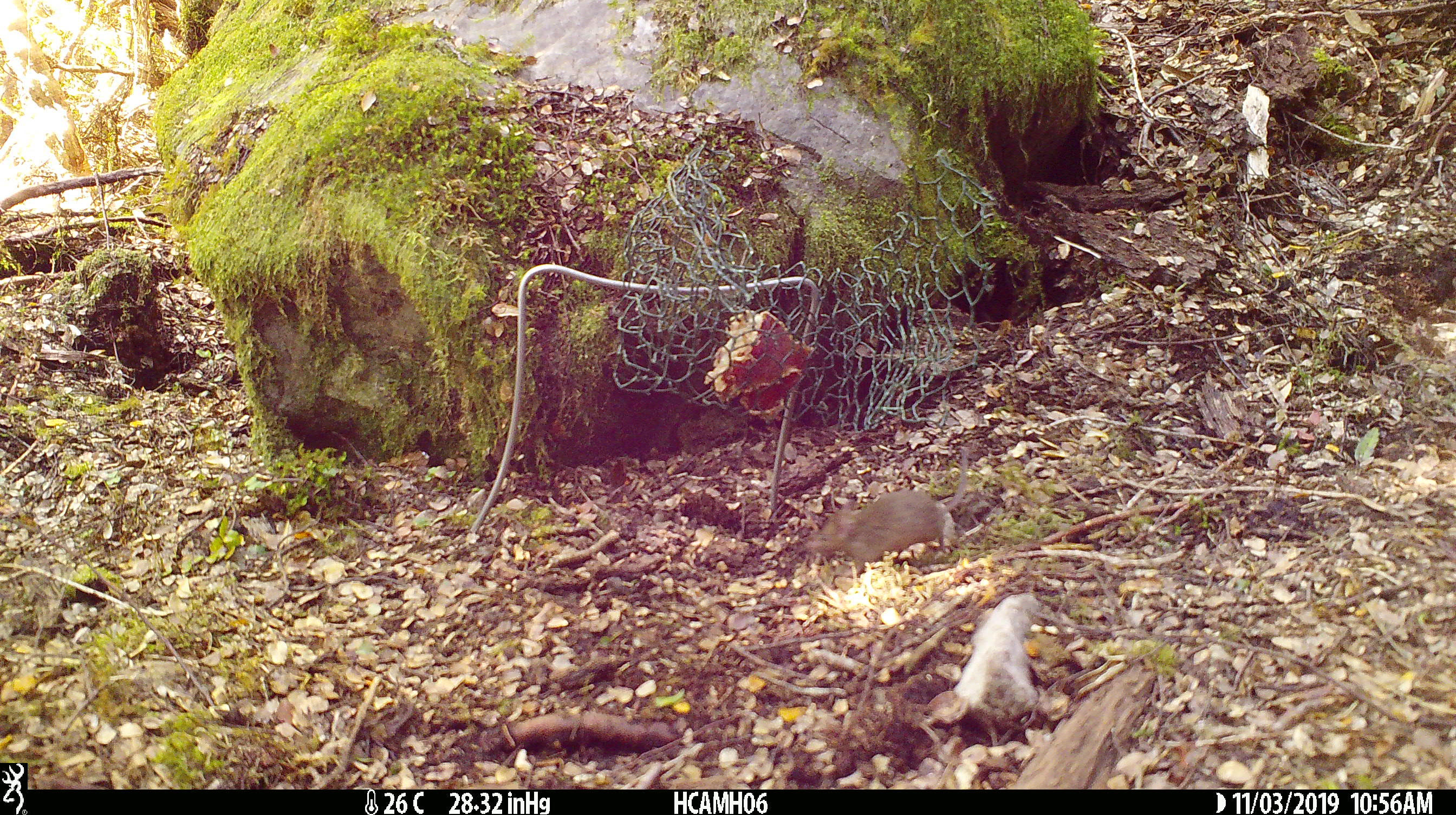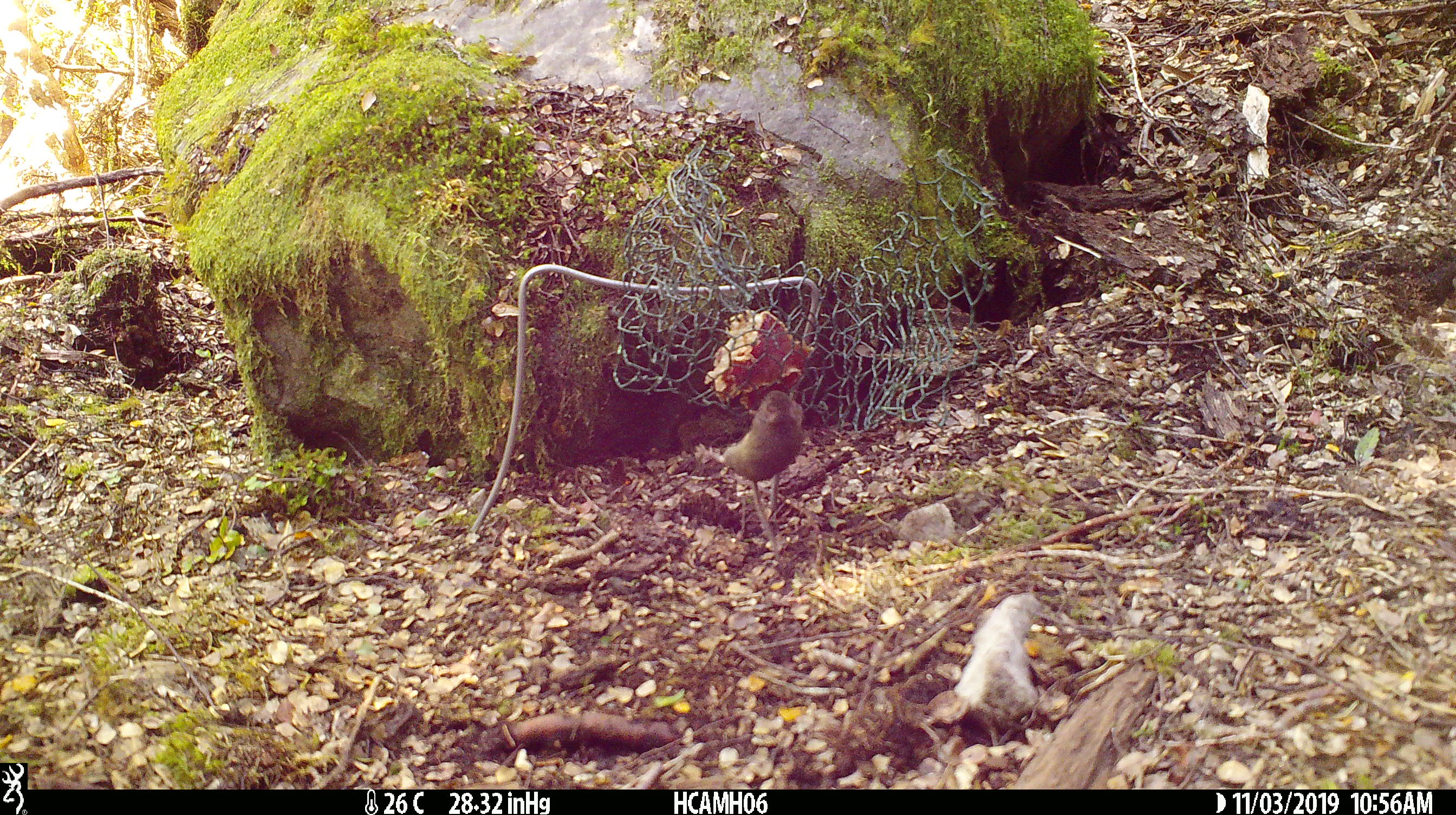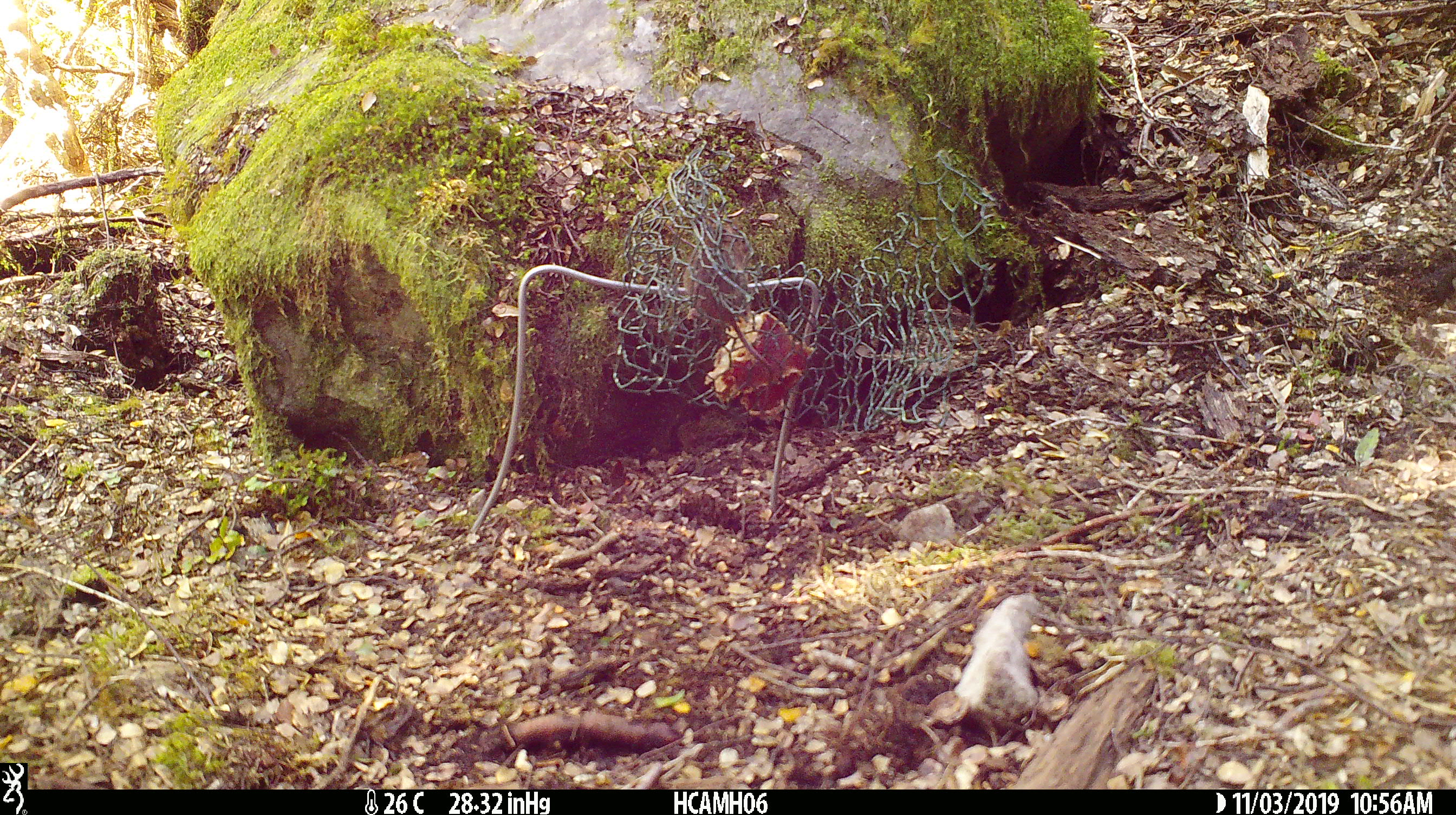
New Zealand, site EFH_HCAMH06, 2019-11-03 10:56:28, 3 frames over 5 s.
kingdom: Animalia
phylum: Chordata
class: Mammalia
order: Rodentia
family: Muridae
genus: Mus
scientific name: Mus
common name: mouse